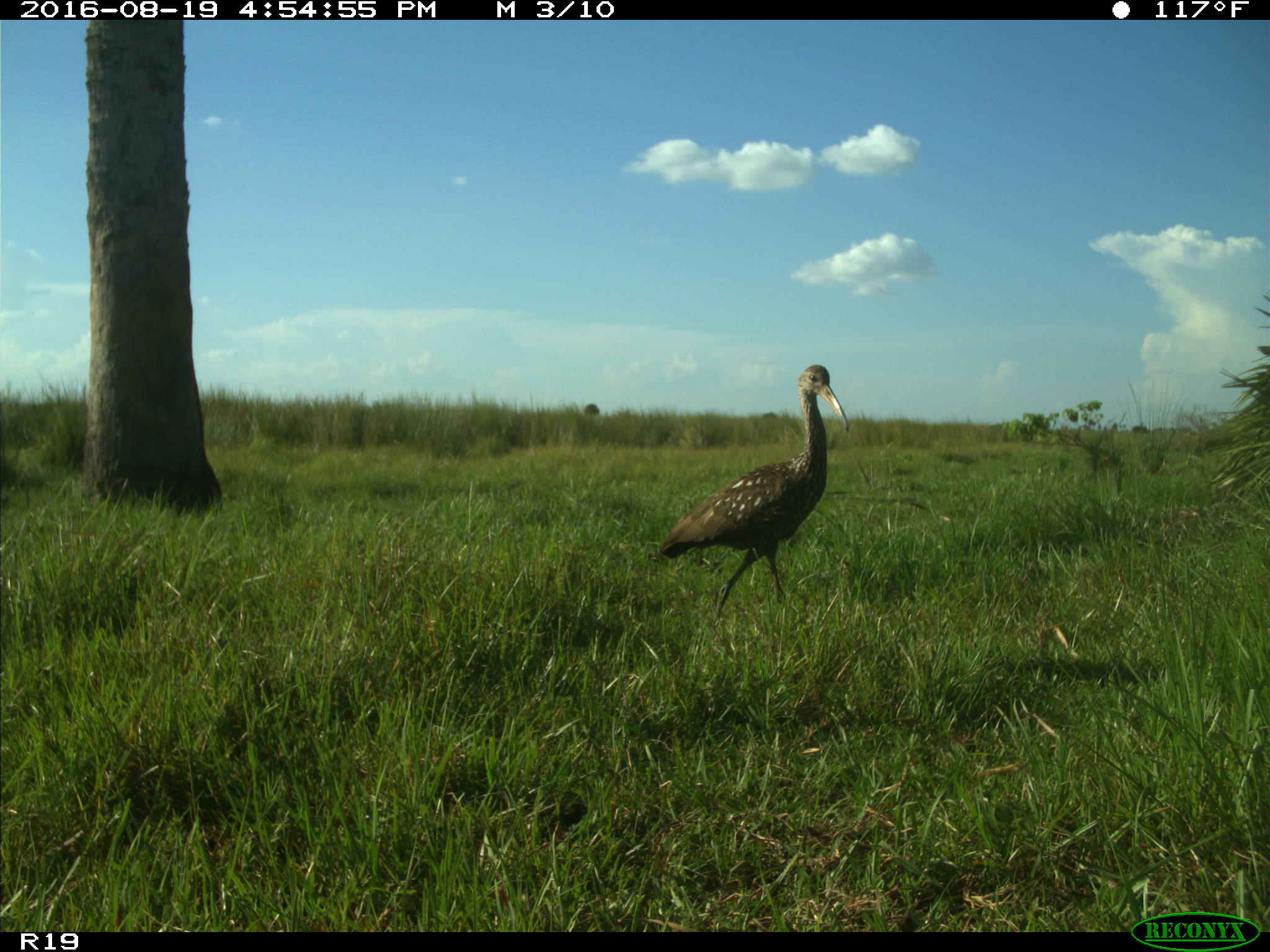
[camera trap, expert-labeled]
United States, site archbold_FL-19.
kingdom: Animalia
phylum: Chordata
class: Aves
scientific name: Aves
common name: birds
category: unidentified bird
Unidentified bird (birds) (Aves).